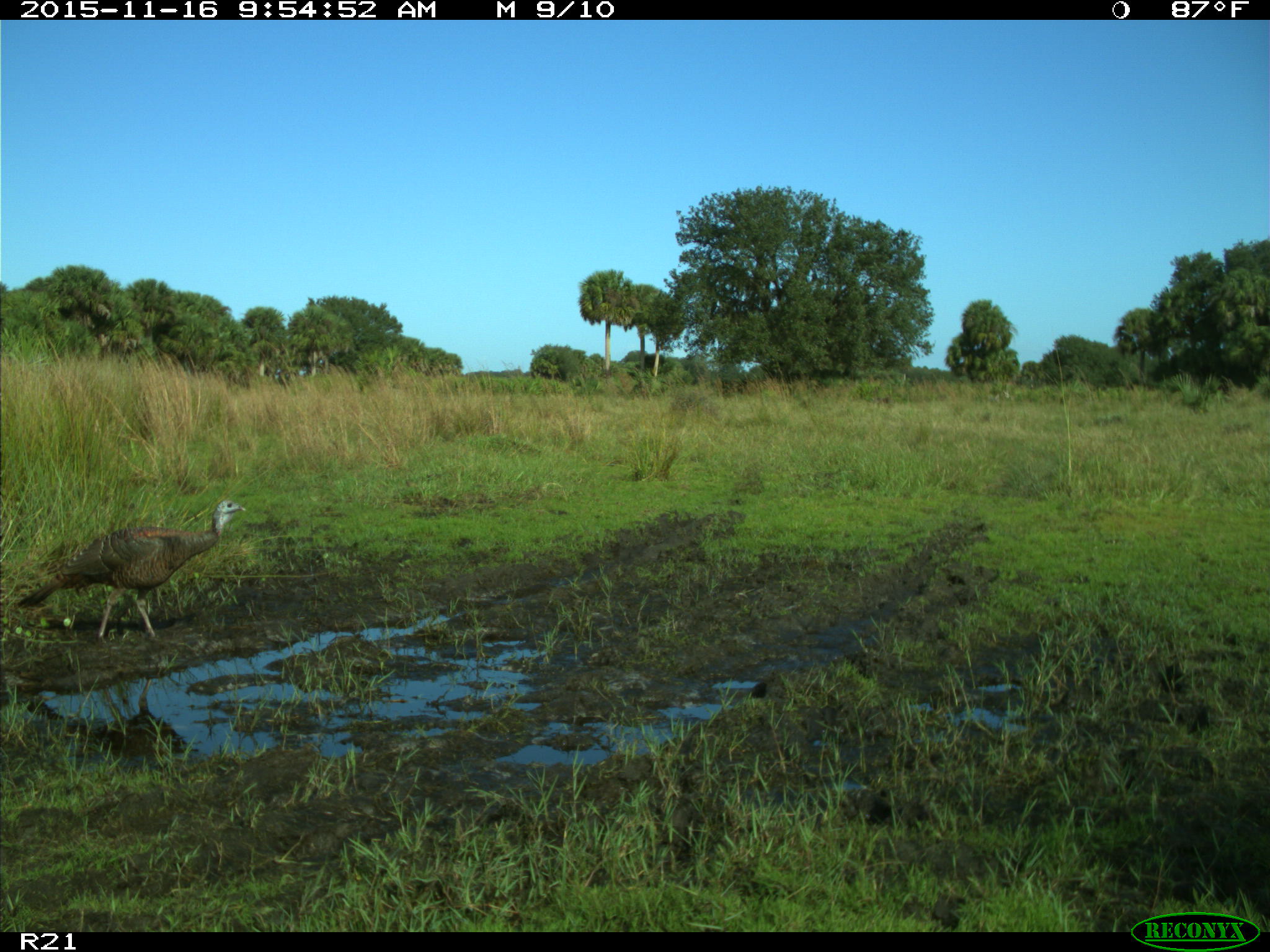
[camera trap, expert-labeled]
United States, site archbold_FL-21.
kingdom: Animalia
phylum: Chordata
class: Aves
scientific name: Aves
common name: birds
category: unidentified bird